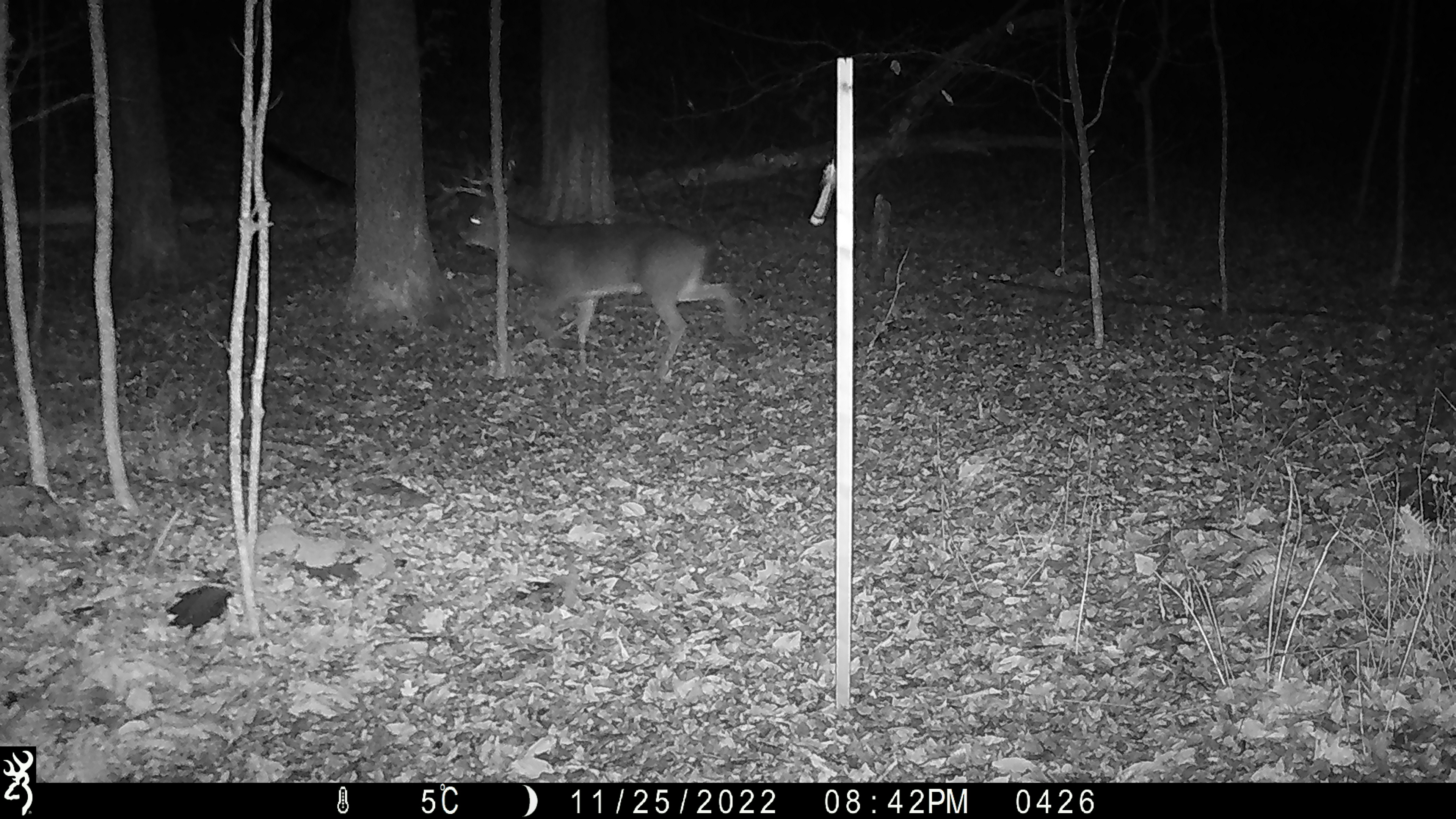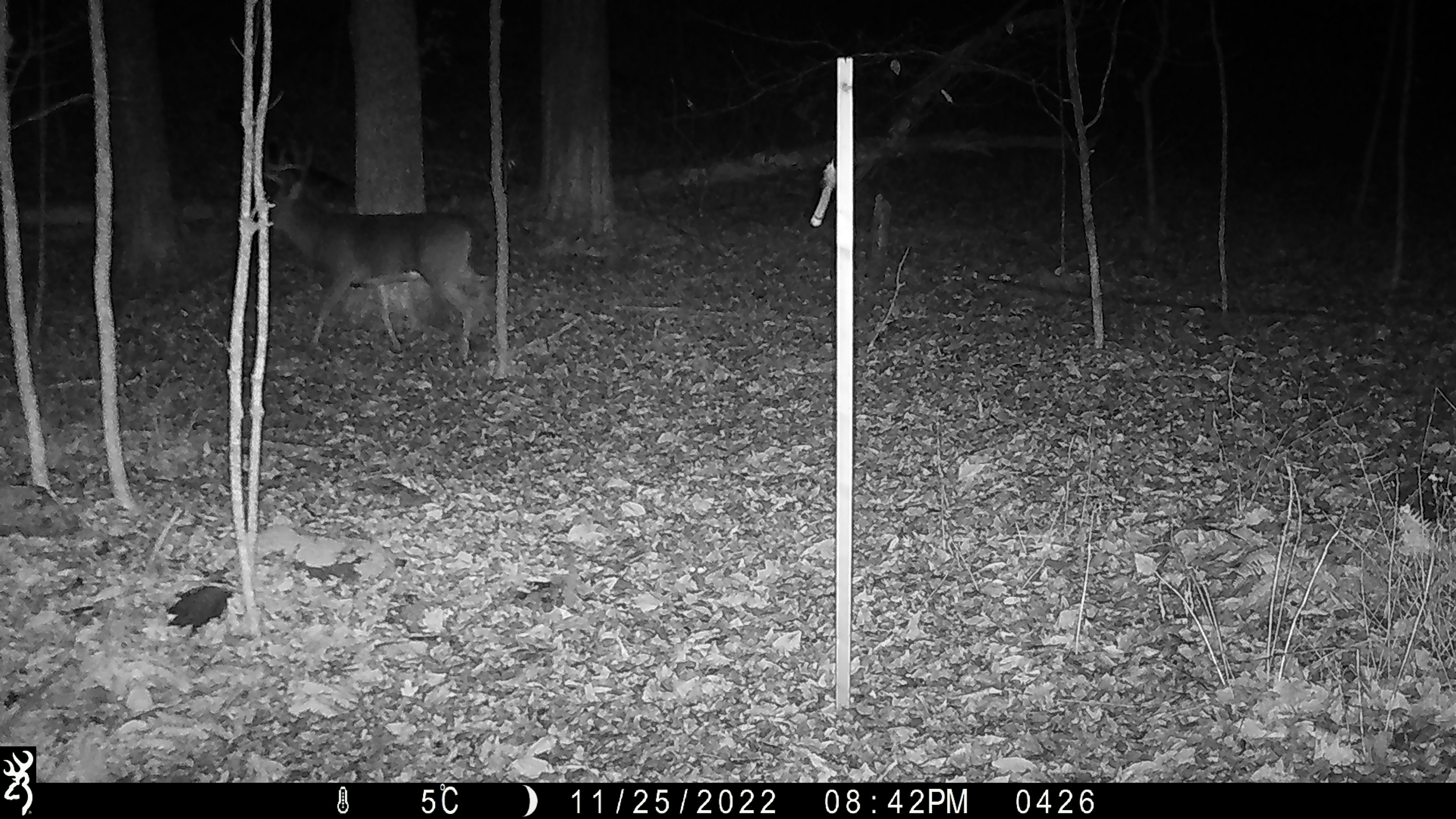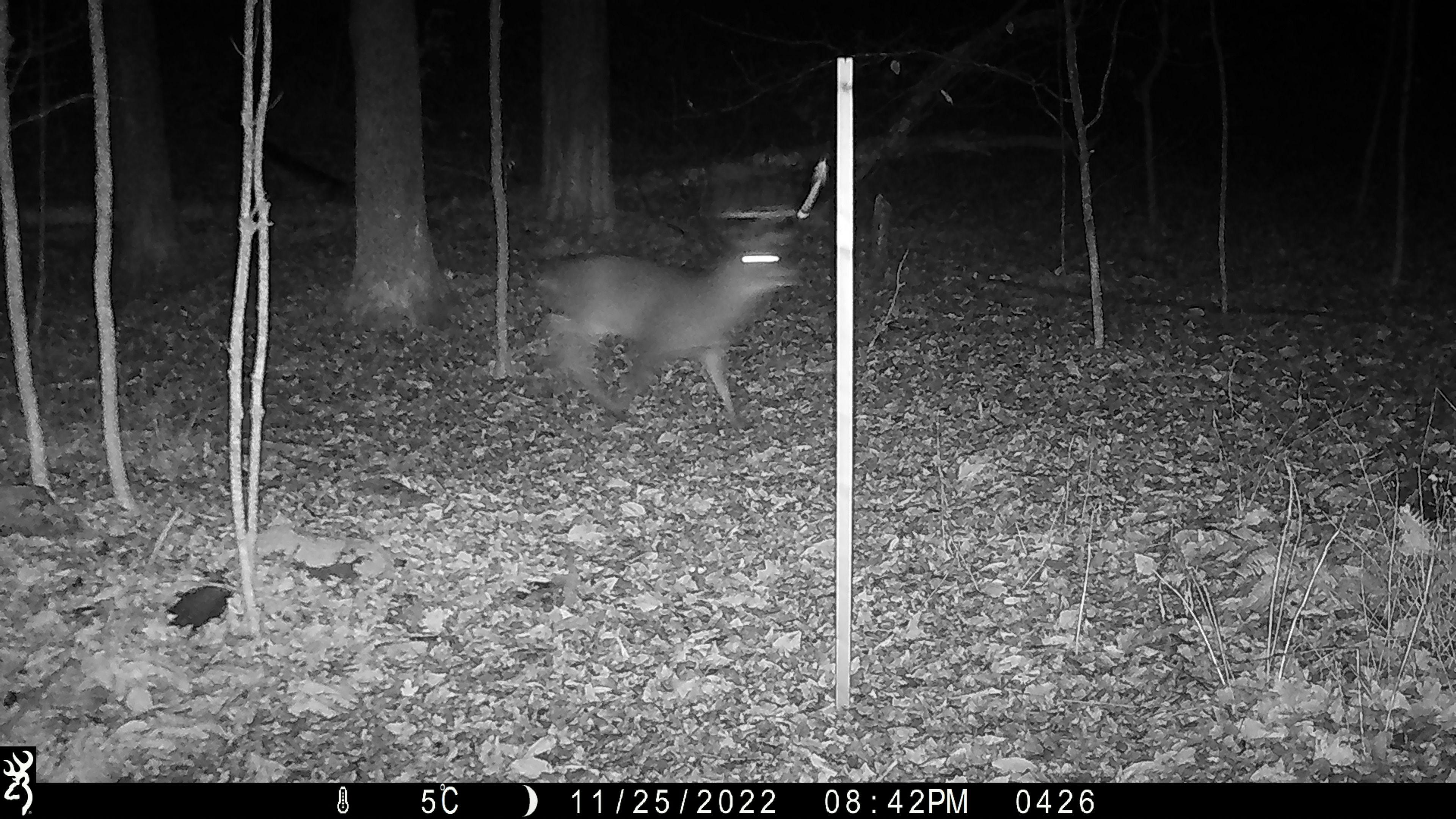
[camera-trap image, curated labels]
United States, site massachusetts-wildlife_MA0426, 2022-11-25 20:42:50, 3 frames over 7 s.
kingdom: Animalia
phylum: Chordata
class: Mammalia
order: Artiodactyla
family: Cervidae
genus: Odocoileus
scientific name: Odocoileus virginianus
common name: white-tailed deer